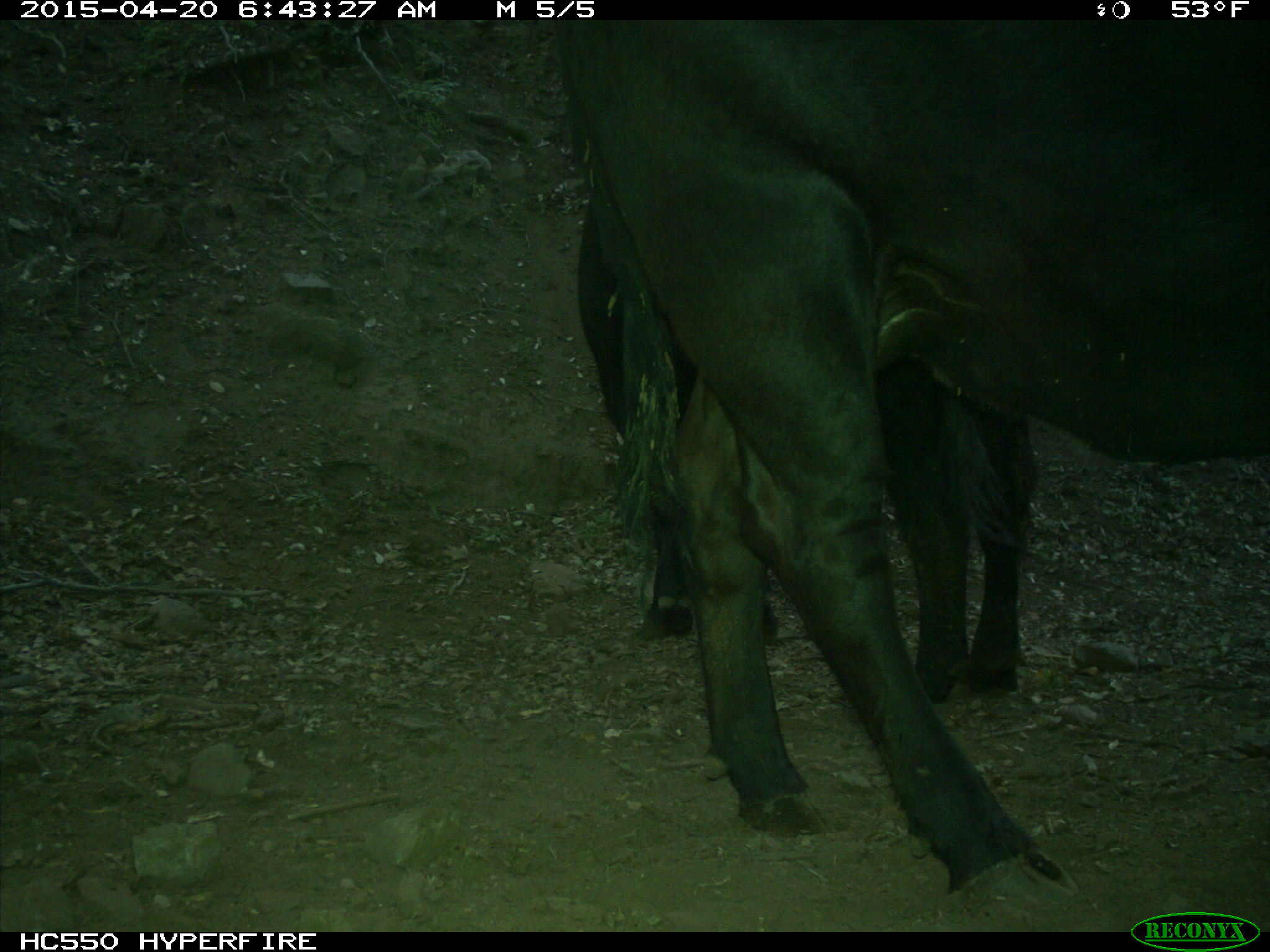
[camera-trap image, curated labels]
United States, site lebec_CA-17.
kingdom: Animalia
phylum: Chordata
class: Mammalia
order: Artiodactyla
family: Bovidae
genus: Bos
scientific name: Bos taurus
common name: domestic cow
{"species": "Bos taurus (domestic cow)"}